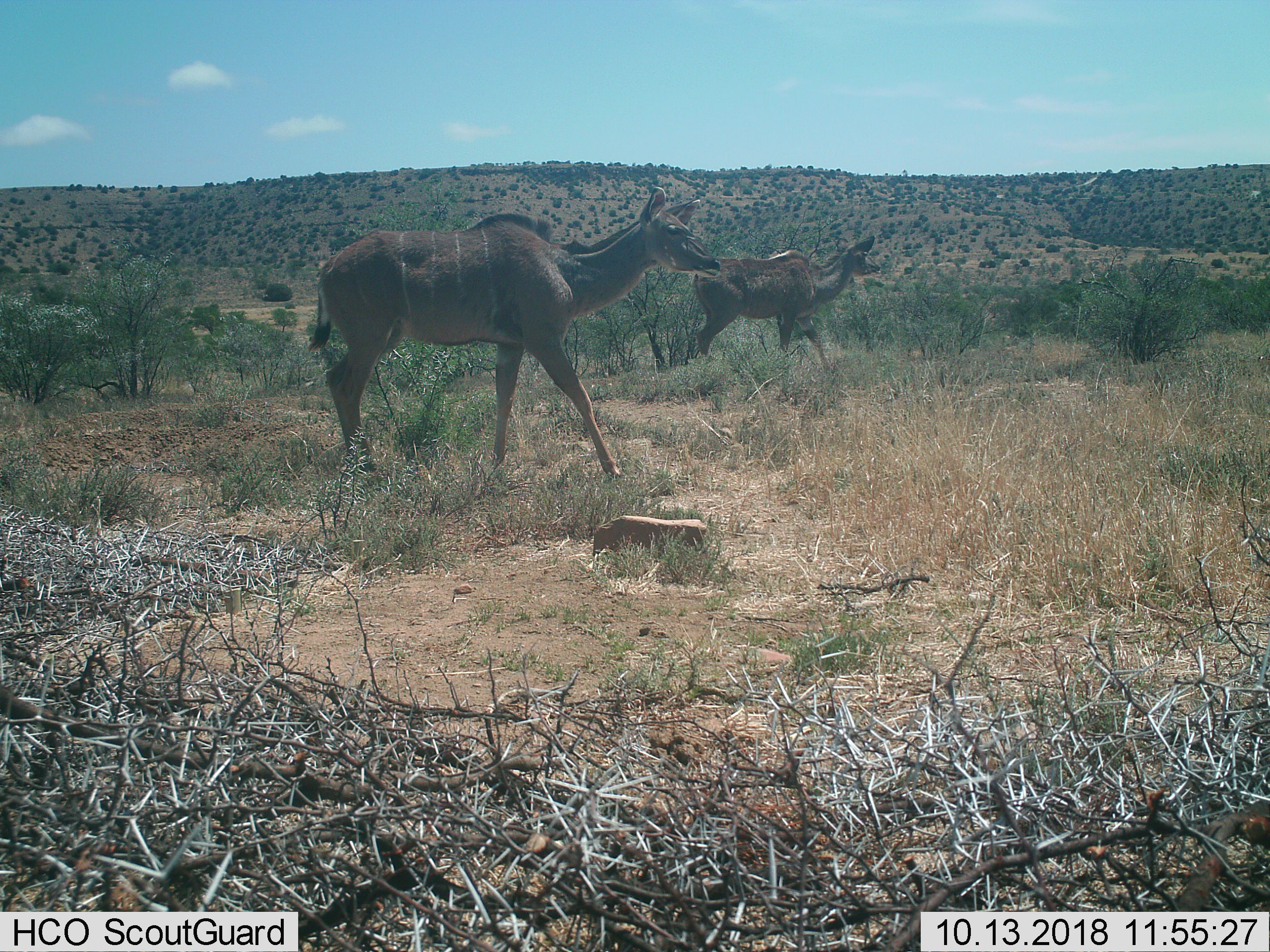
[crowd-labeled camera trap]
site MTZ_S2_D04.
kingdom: Animalia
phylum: Chordata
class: Mammalia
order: Artiodactyla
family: Bovidae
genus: Tragelaphus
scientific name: Tragelaphus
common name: kudu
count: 2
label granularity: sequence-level